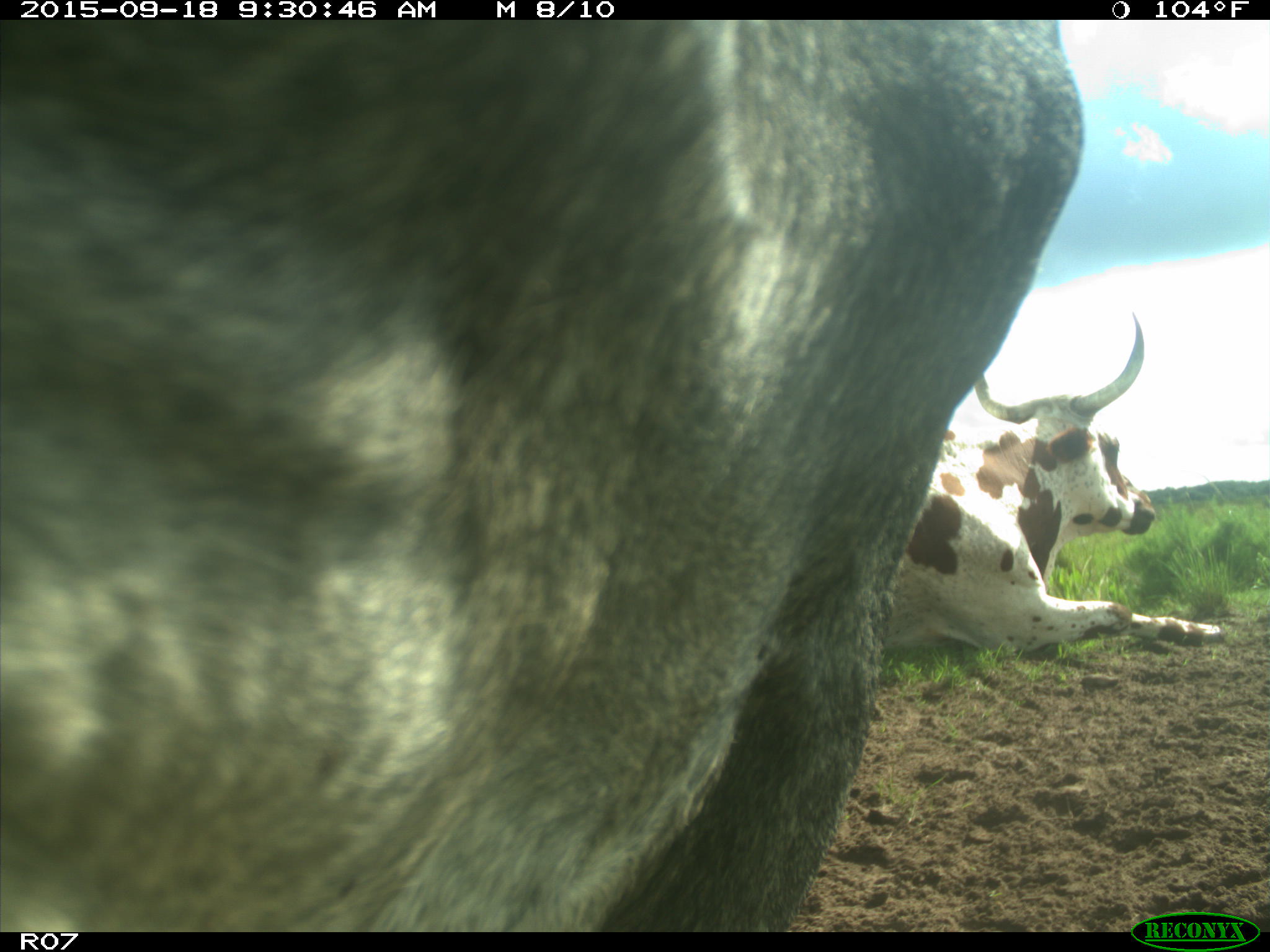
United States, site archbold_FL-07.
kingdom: Animalia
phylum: Chordata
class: Mammalia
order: Artiodactyla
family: Bovidae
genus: Bos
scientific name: Bos taurus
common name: domestic cow